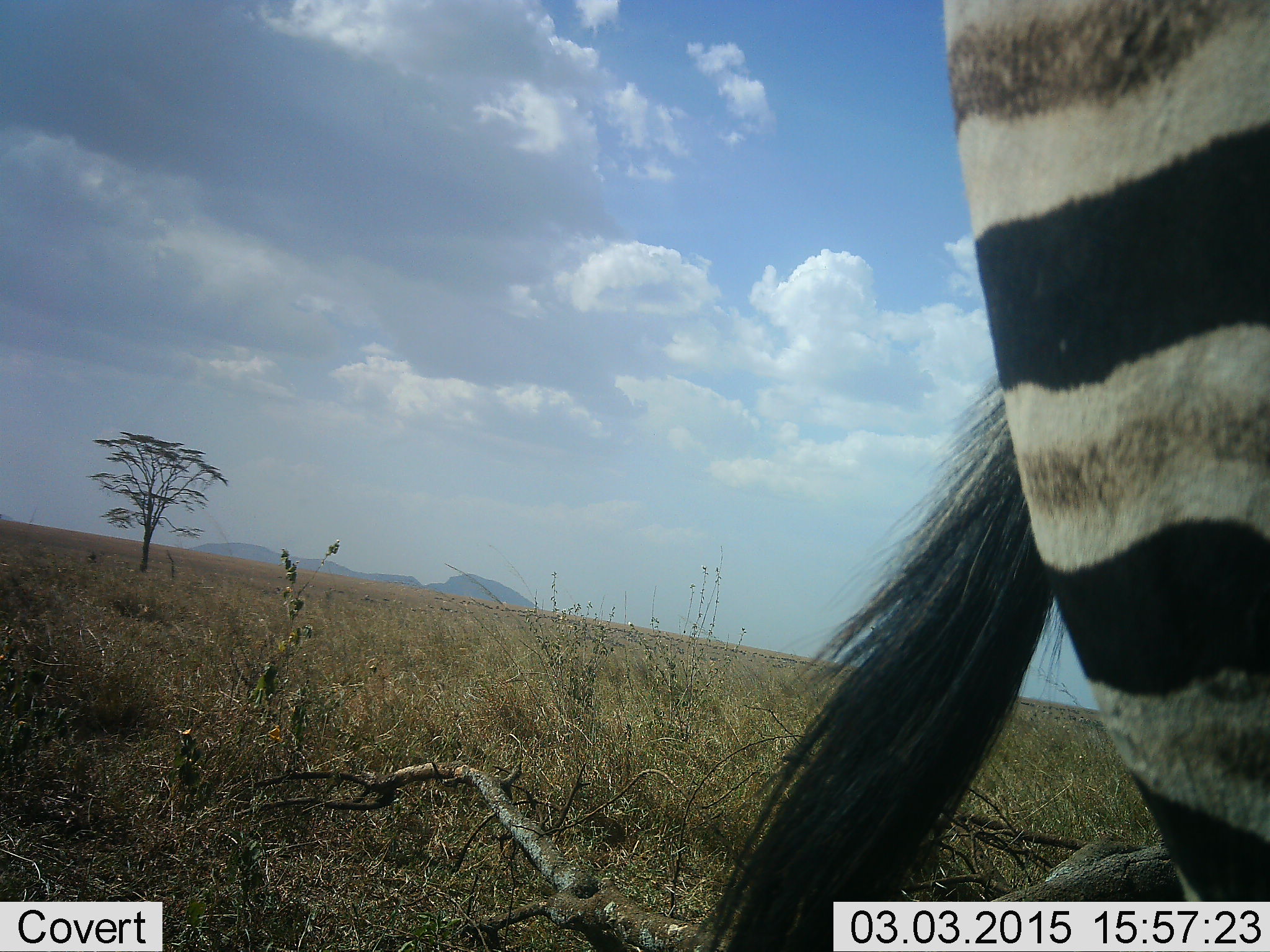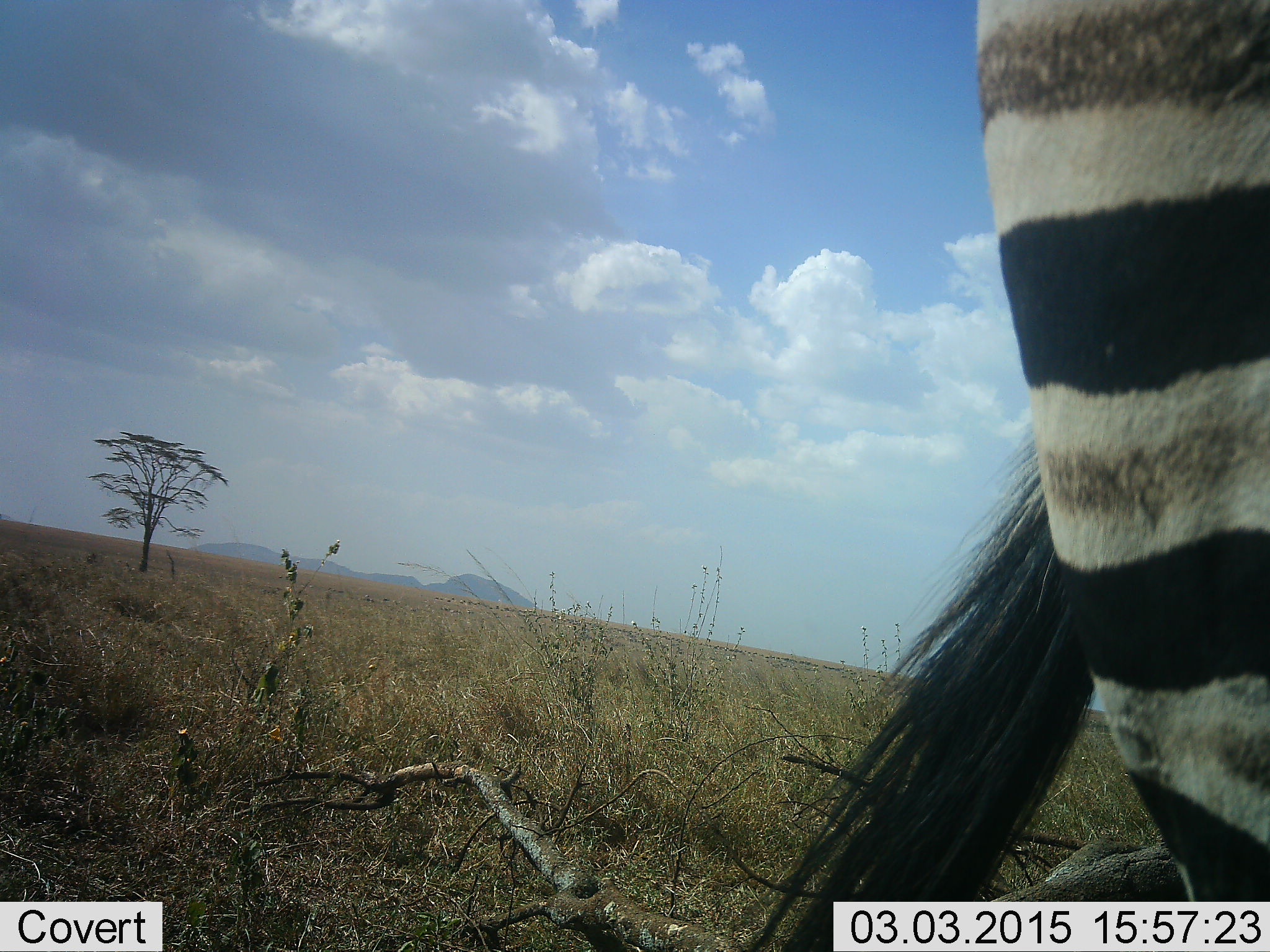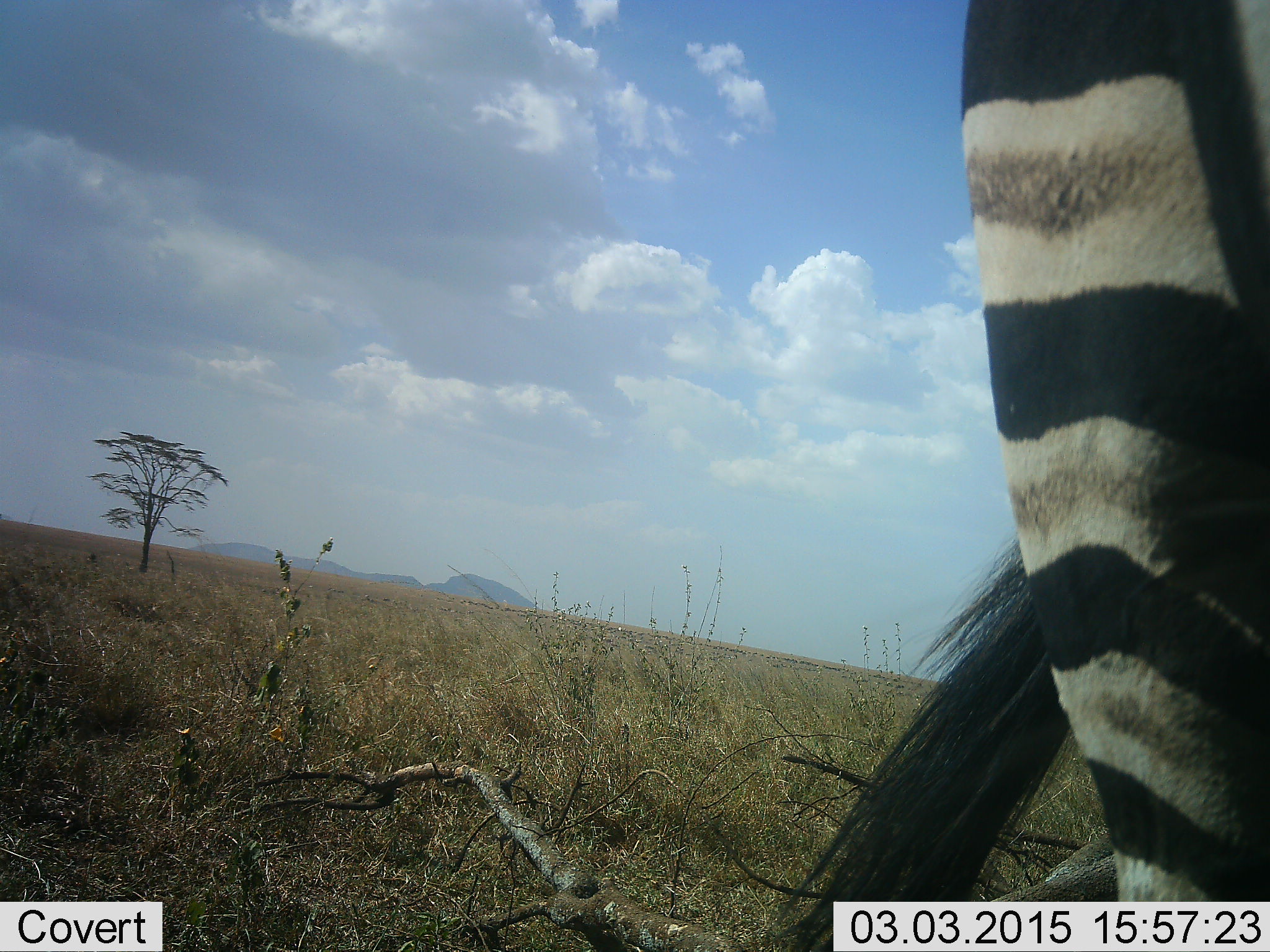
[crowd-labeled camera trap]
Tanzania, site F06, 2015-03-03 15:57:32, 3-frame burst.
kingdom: Animalia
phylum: Chordata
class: Mammalia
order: Perissodactyla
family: Equidae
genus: Equus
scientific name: Equus quagga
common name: plains zebra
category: zebra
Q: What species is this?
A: Zebra (plains zebra) (Equus quagga).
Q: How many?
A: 1.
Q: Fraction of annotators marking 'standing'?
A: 100%.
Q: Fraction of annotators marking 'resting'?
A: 0%.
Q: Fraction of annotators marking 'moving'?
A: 0%.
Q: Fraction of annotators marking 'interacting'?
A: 0%.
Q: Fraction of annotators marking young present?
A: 0%.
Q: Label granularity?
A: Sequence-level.